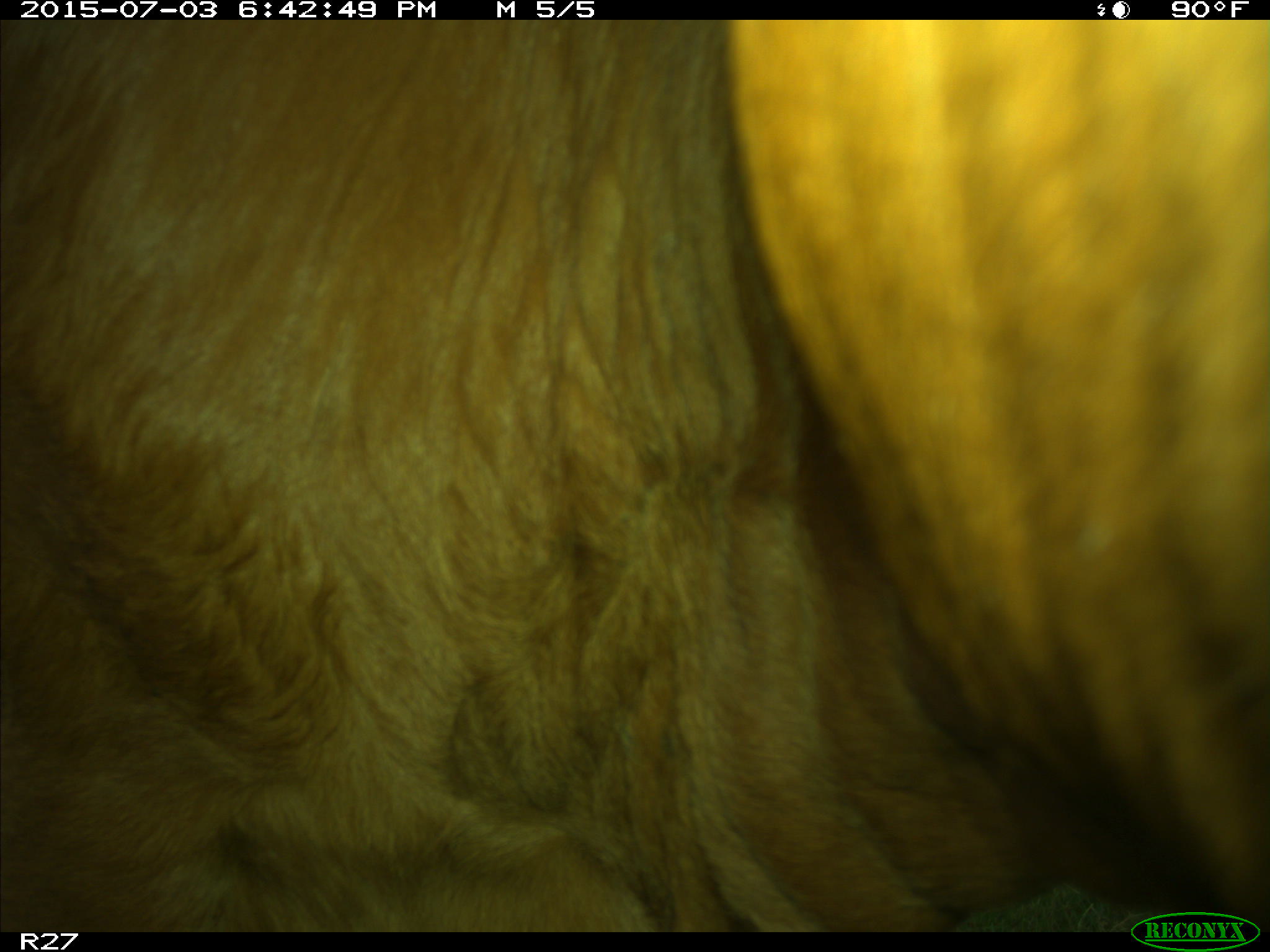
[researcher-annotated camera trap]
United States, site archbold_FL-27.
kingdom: Animalia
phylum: Chordata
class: Mammalia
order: Artiodactyla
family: Bovidae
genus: Bos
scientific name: Bos taurus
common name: domestic cow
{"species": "Bos taurus (domestic cow)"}